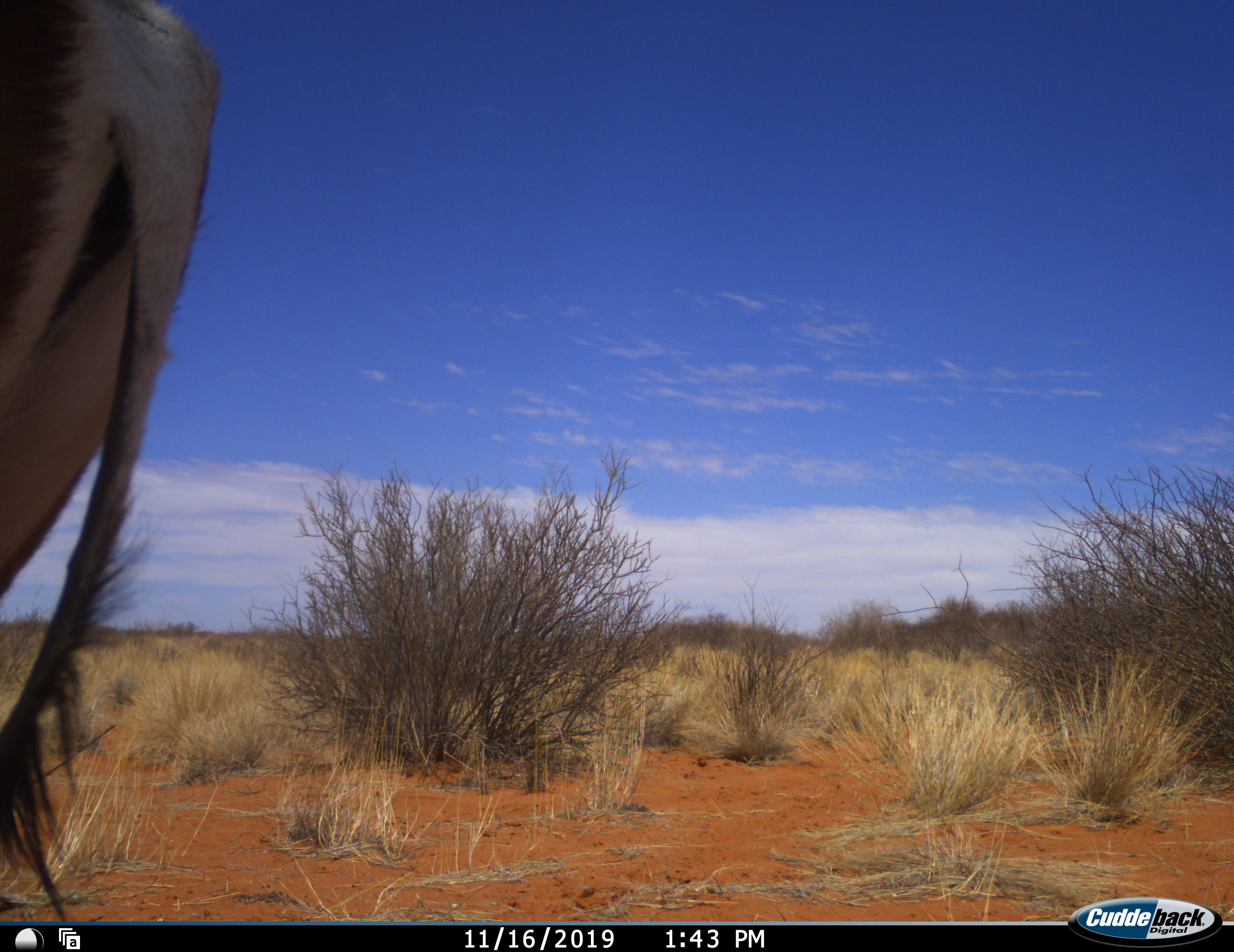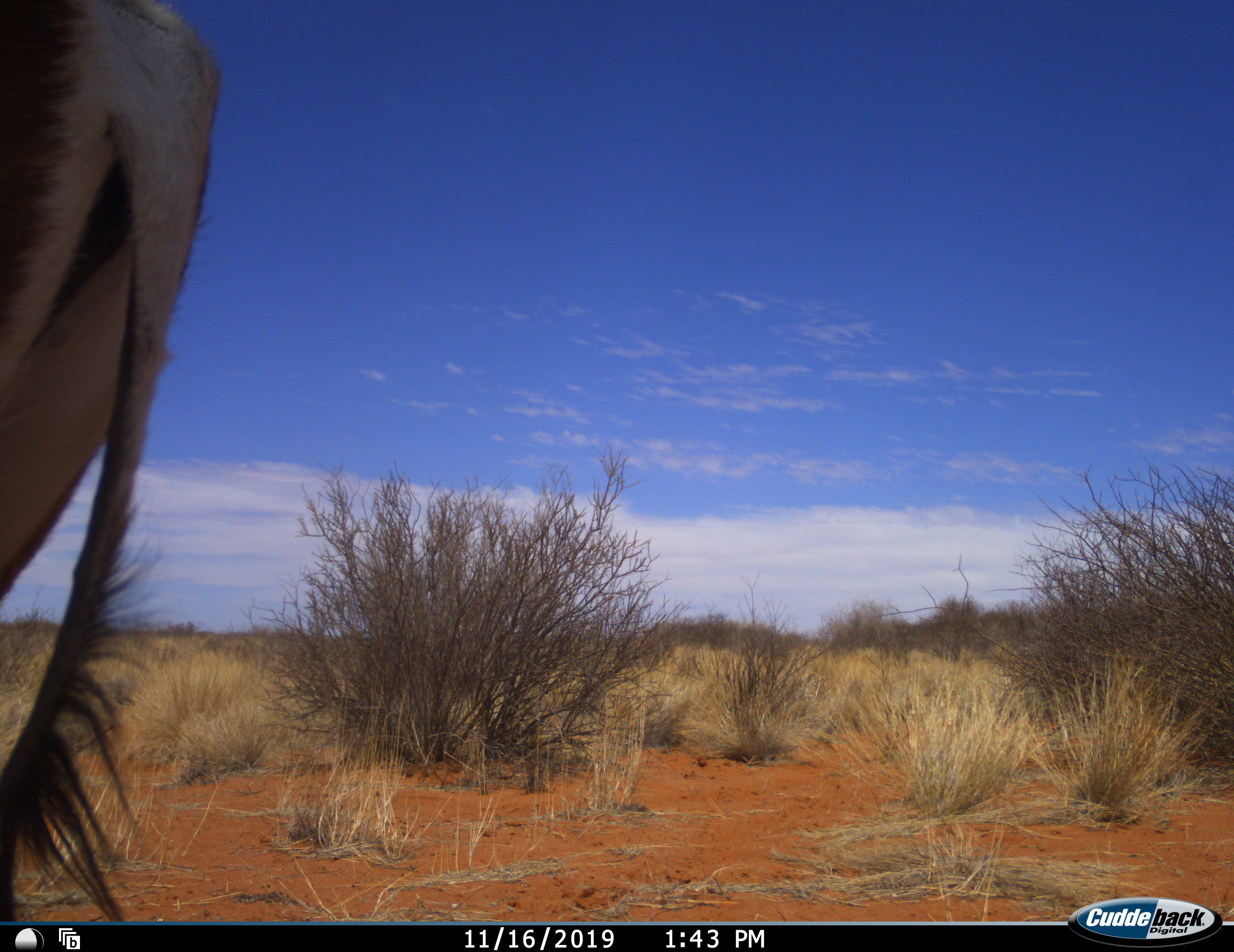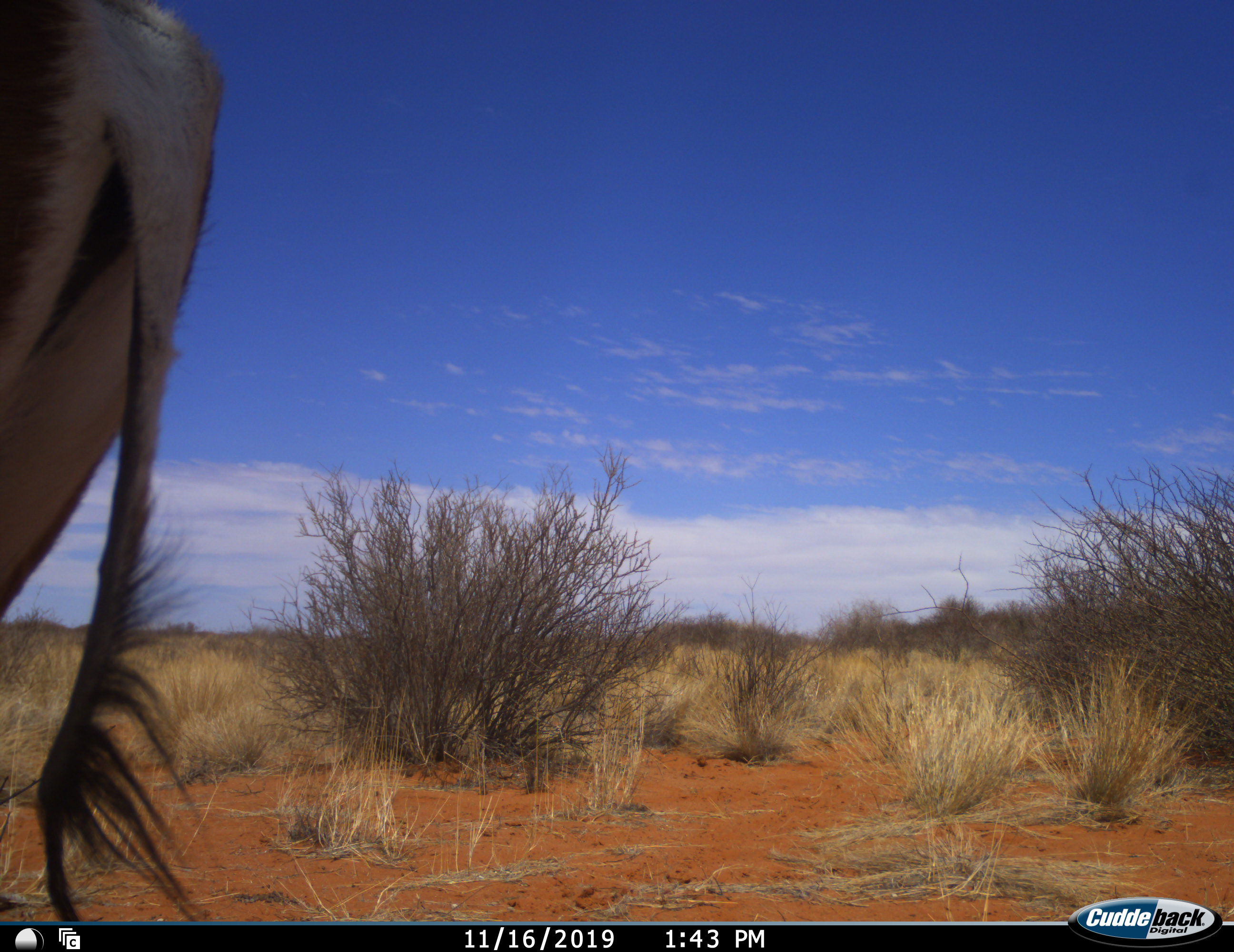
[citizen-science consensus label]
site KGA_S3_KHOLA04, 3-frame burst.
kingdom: Animalia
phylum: Chordata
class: Mammalia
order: Artiodactyla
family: Bovidae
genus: Antidorcas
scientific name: Antidorcas marsupialis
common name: springbok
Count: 1.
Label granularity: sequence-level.